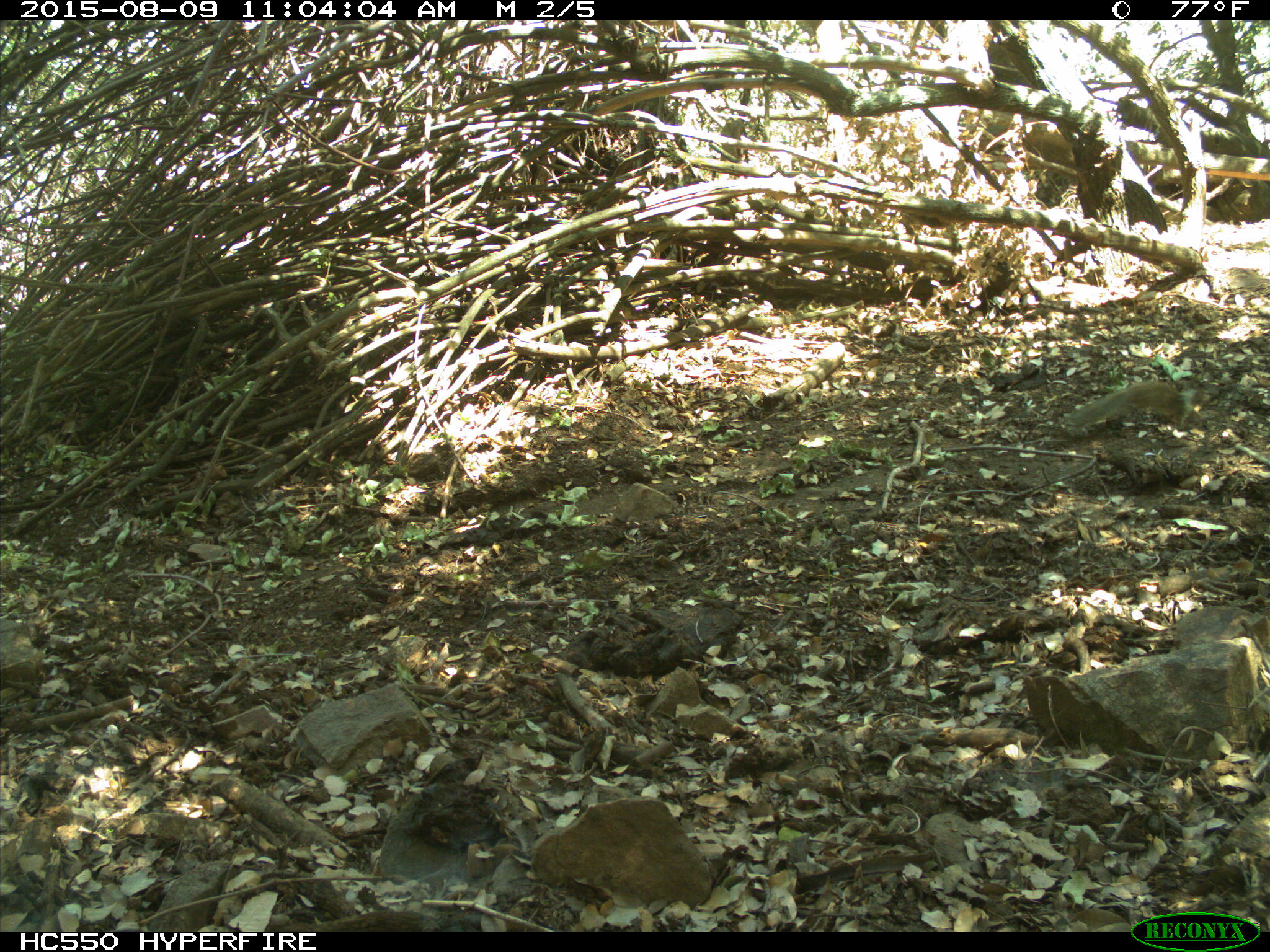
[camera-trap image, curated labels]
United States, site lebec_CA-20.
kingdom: Animalia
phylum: Chordata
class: Mammalia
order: Rodentia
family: Sciuridae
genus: Otospermophilus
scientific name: Otospermophilus beecheyi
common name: california ground squirrel